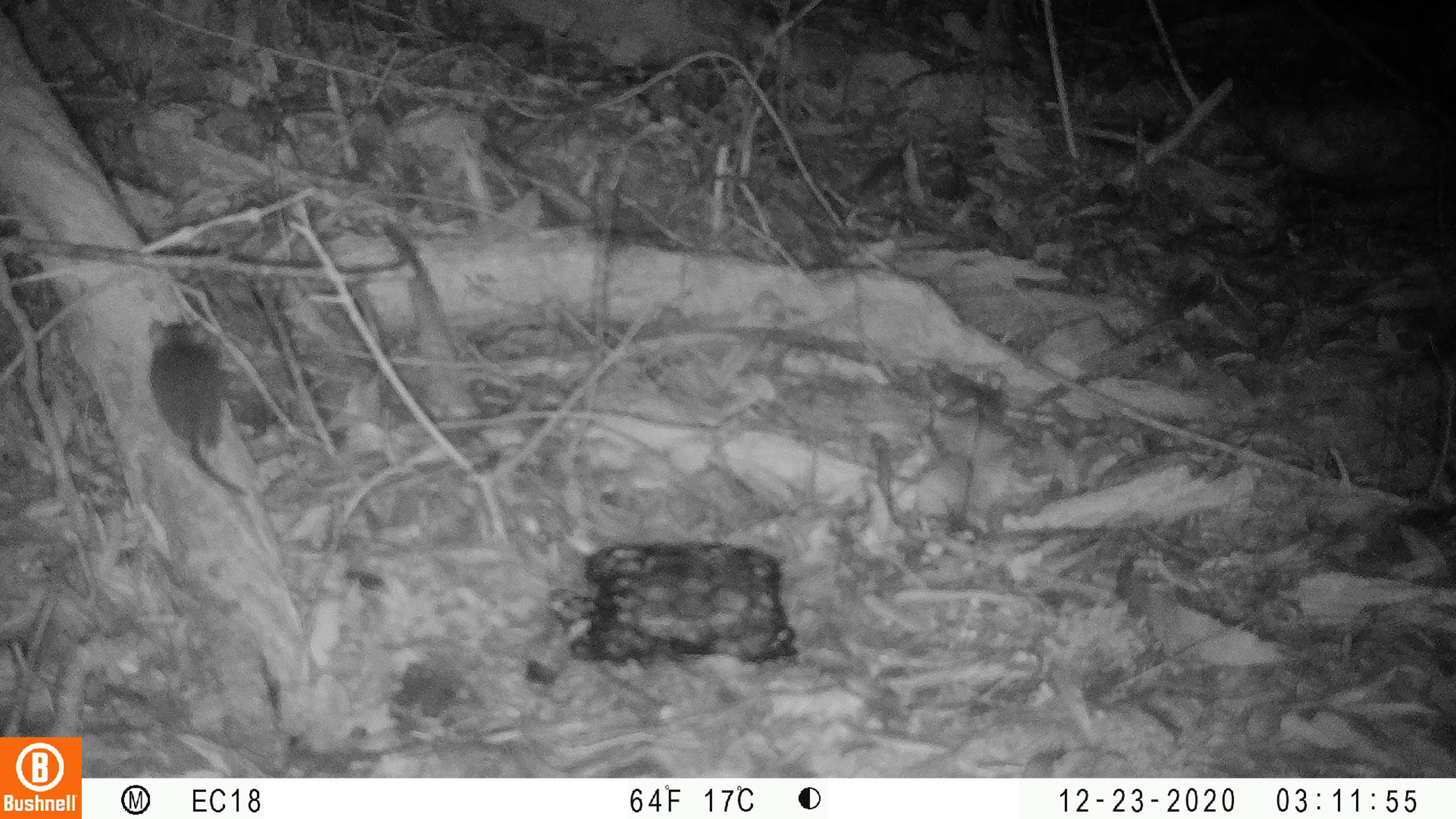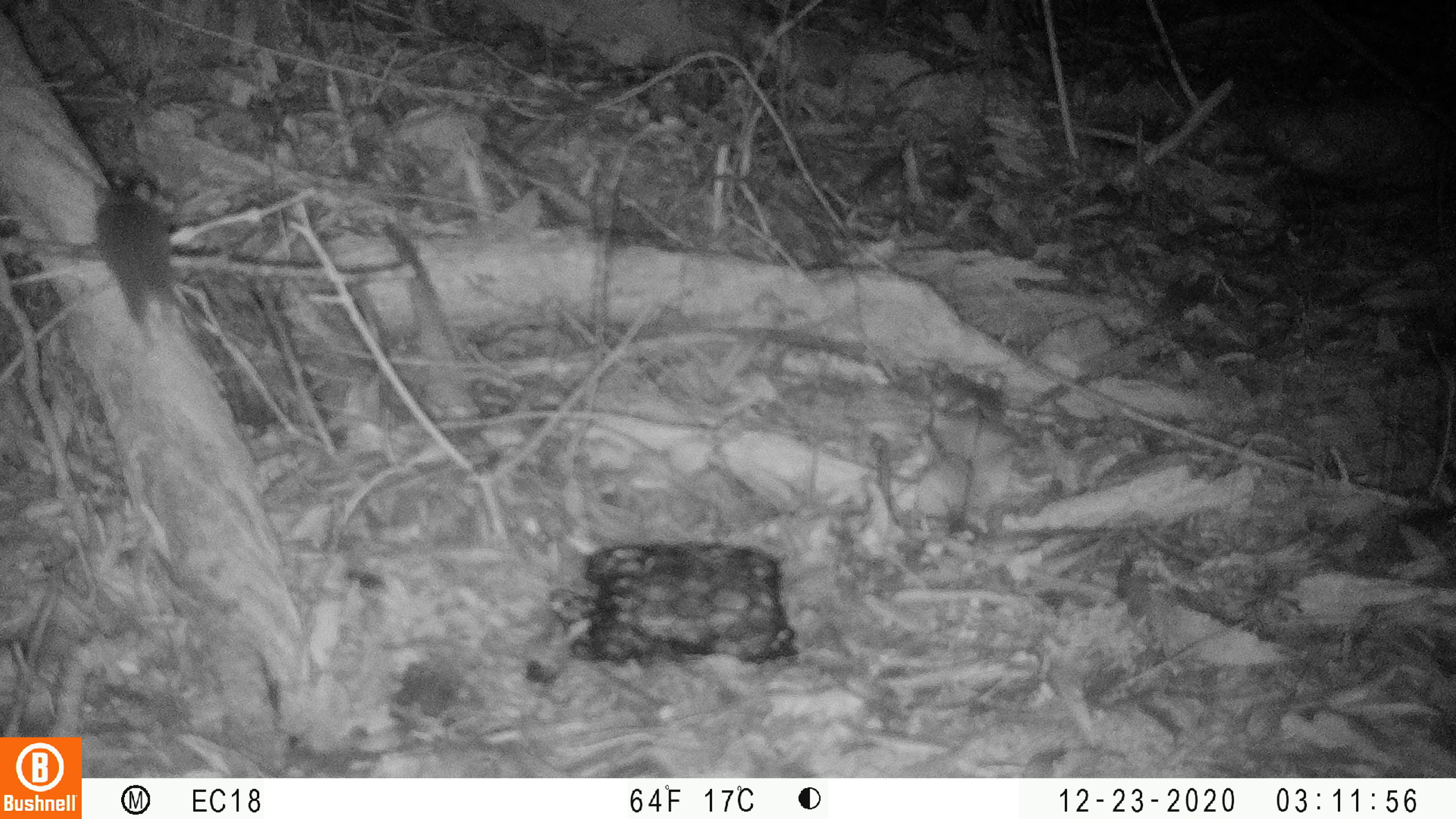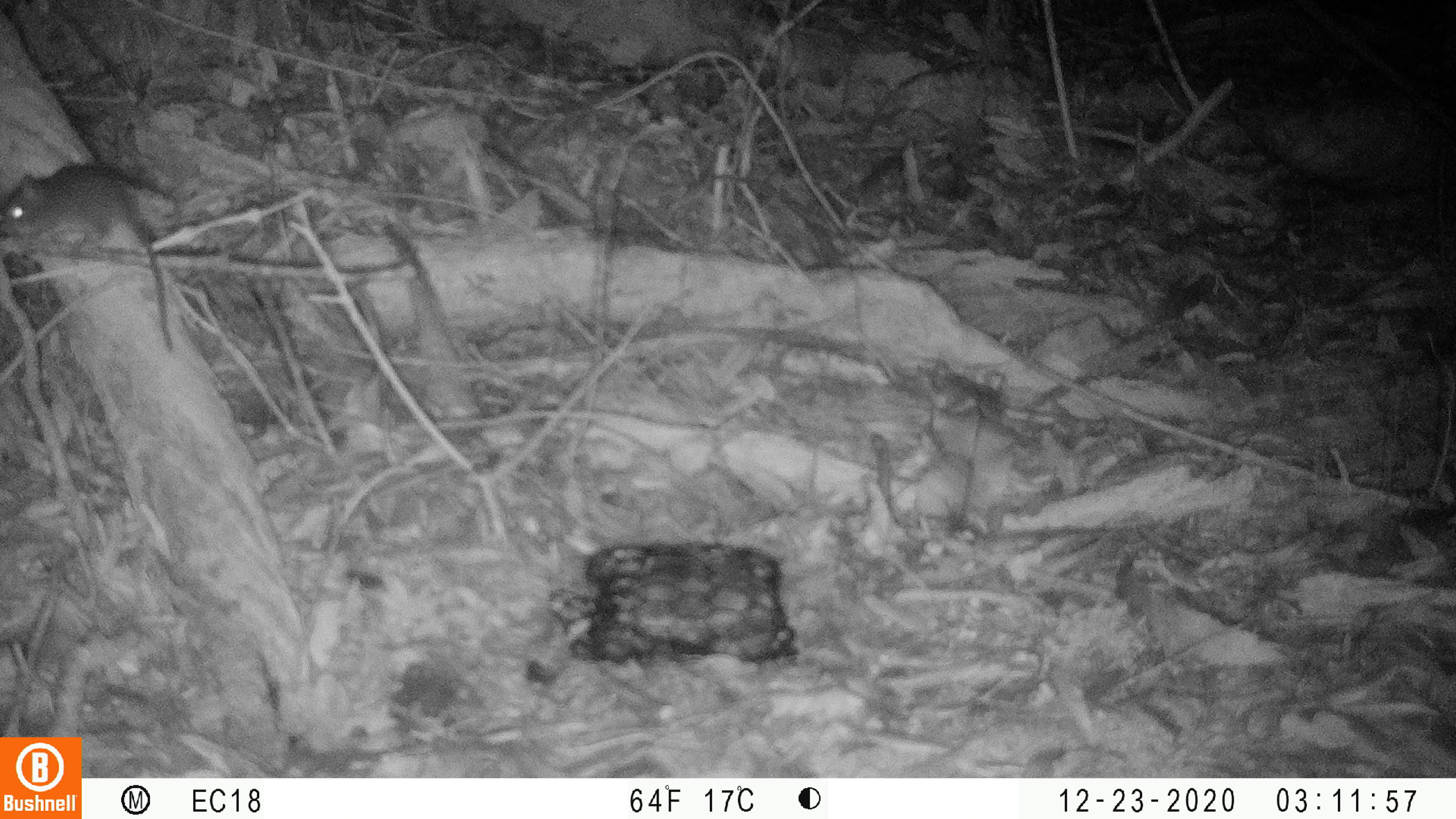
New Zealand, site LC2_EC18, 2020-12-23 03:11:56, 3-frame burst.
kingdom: Animalia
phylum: Chordata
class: Mammalia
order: Rodentia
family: Muridae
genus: Mus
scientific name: Mus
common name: mouse